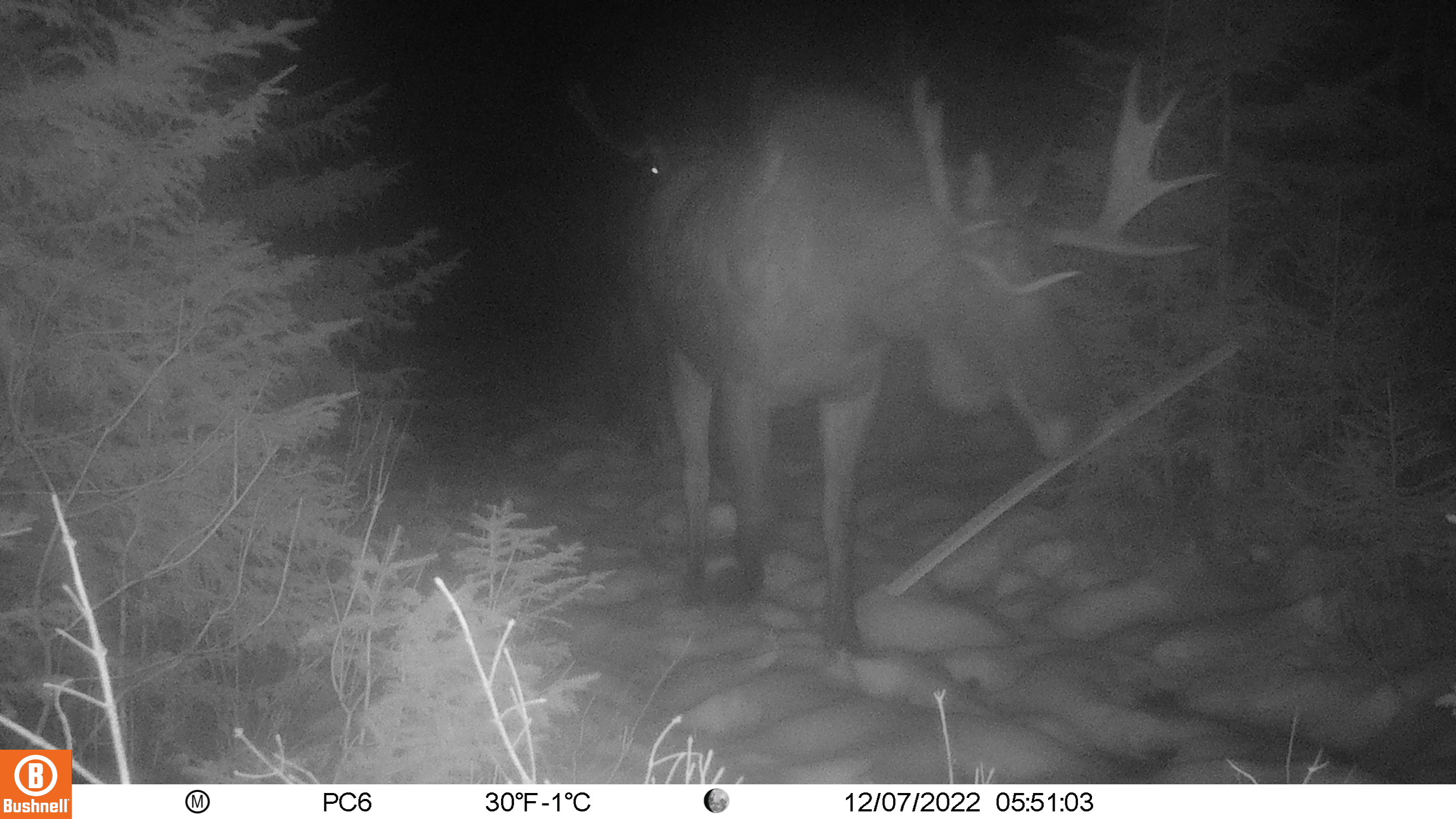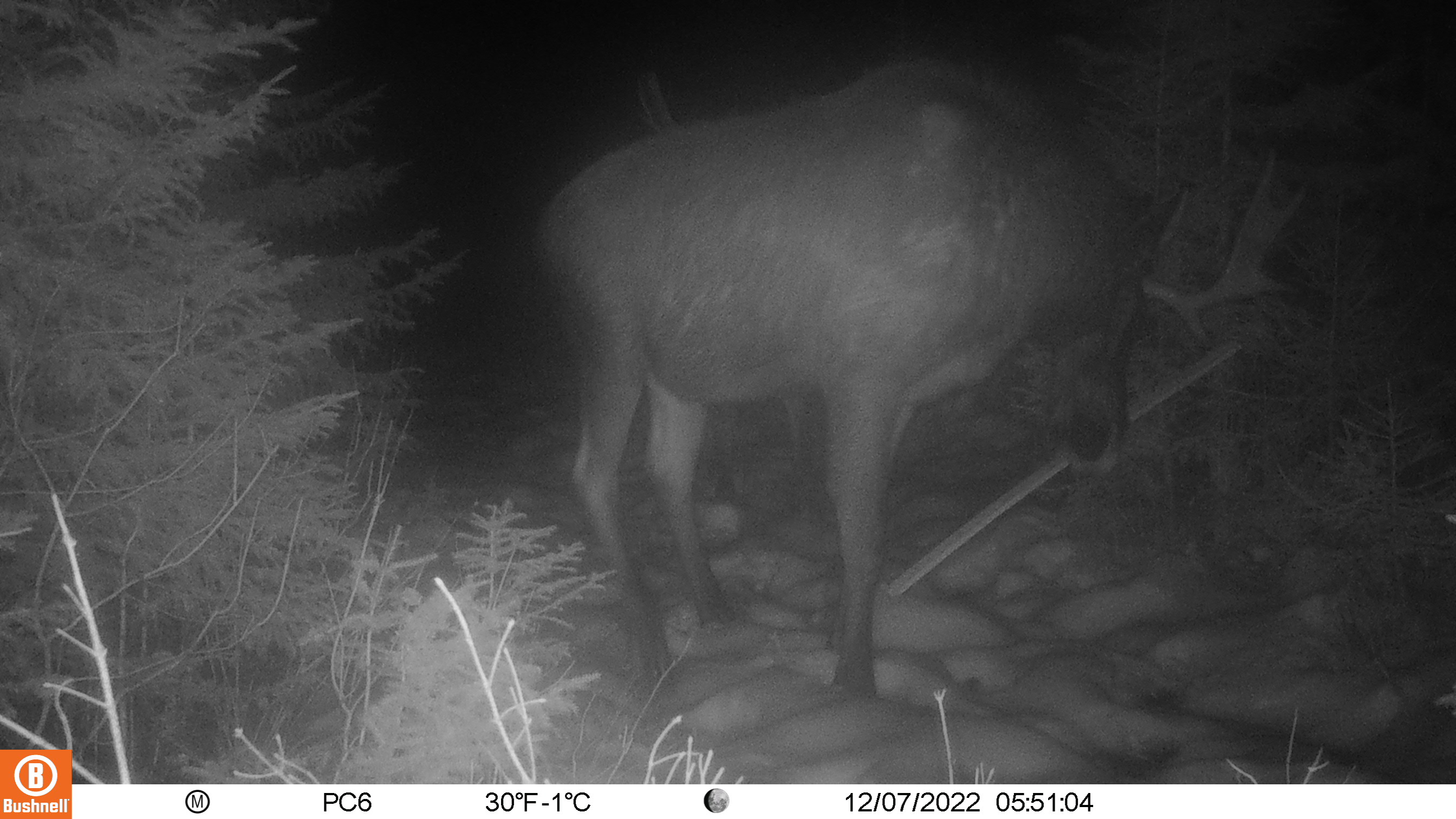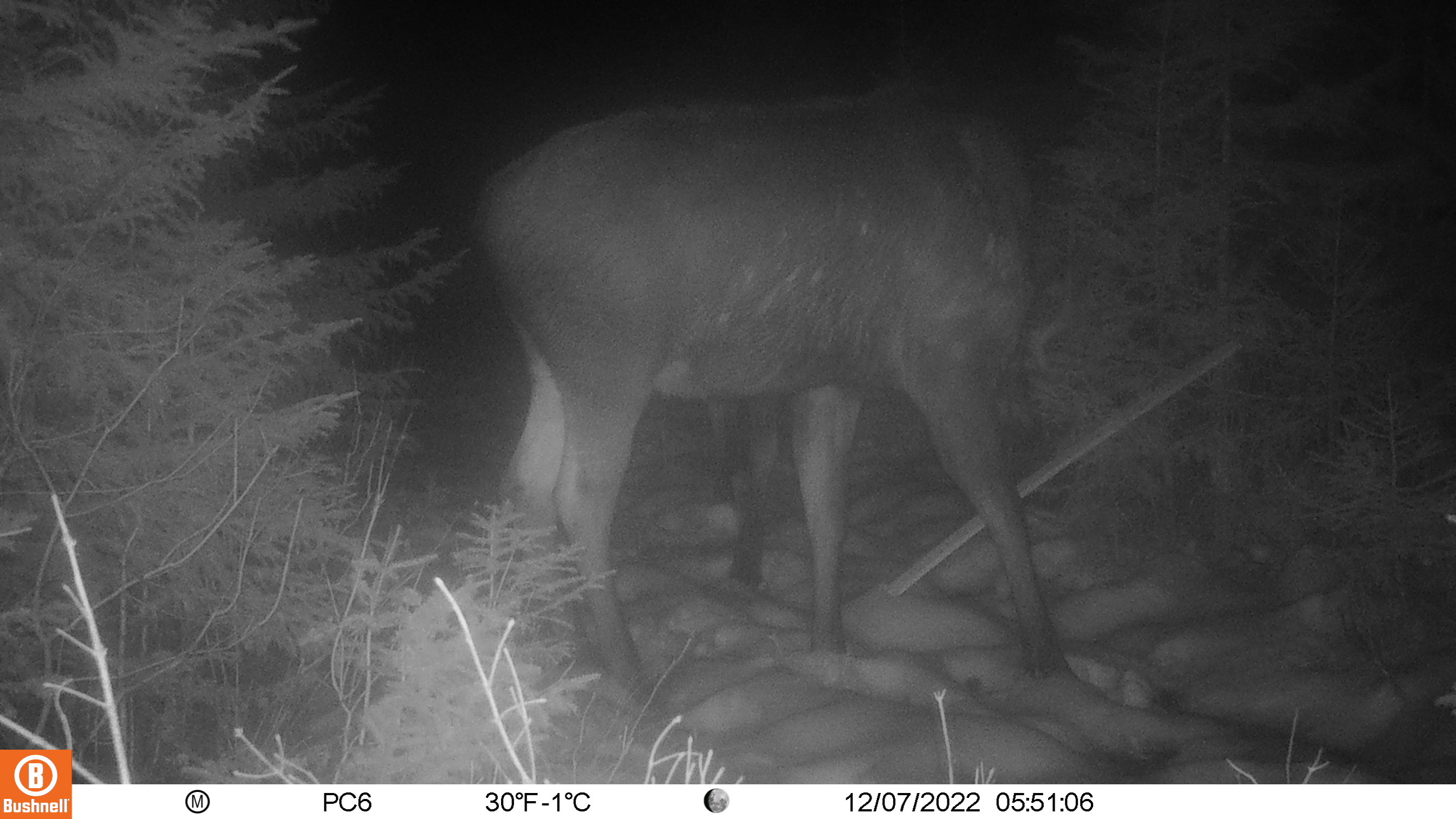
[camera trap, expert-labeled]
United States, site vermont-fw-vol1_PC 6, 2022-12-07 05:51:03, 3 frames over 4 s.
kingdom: Animalia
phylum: Chordata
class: Mammalia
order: Artiodactyla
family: Cervidae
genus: Alces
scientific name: Alces alces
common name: moose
Moose (Alces alces).